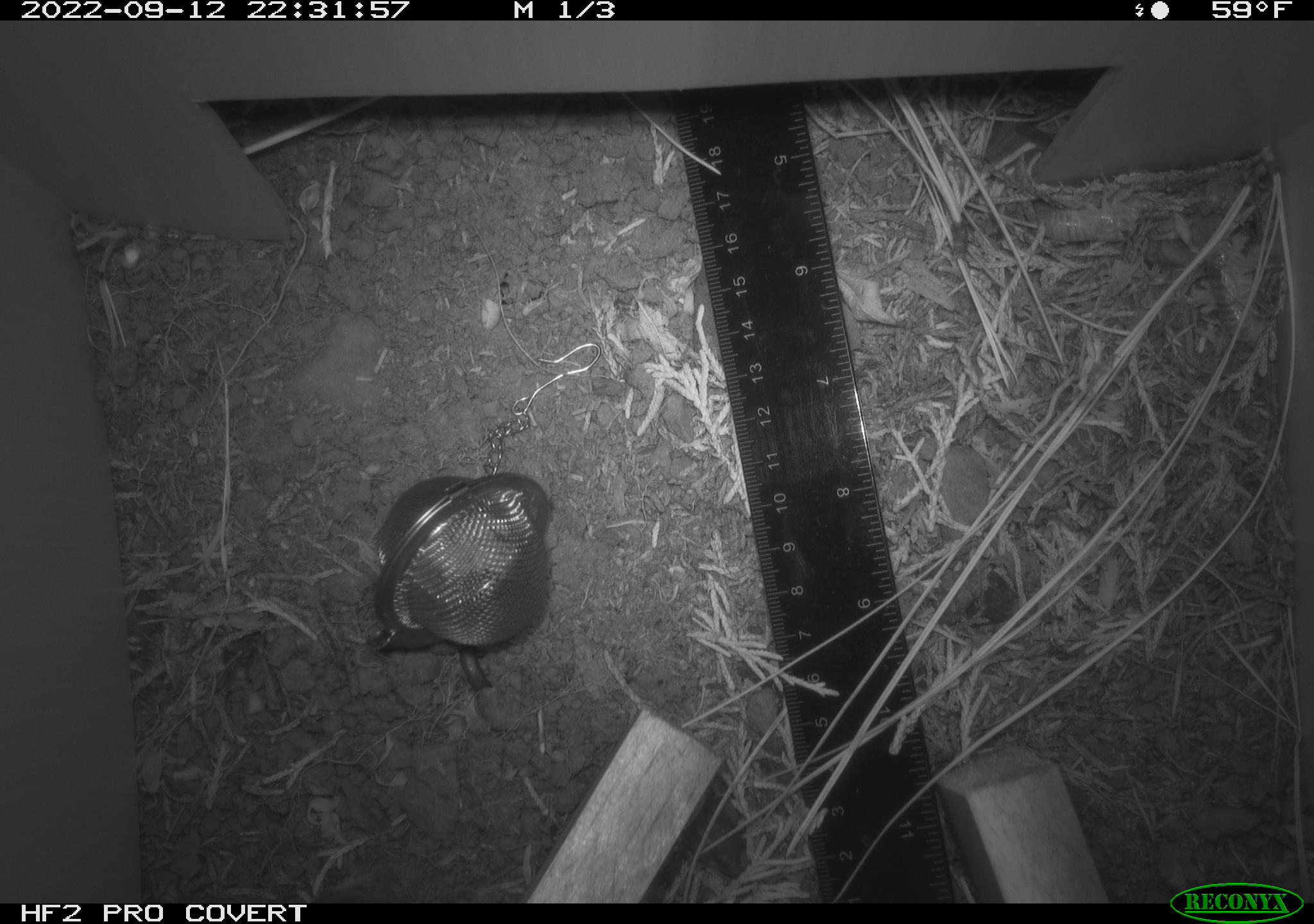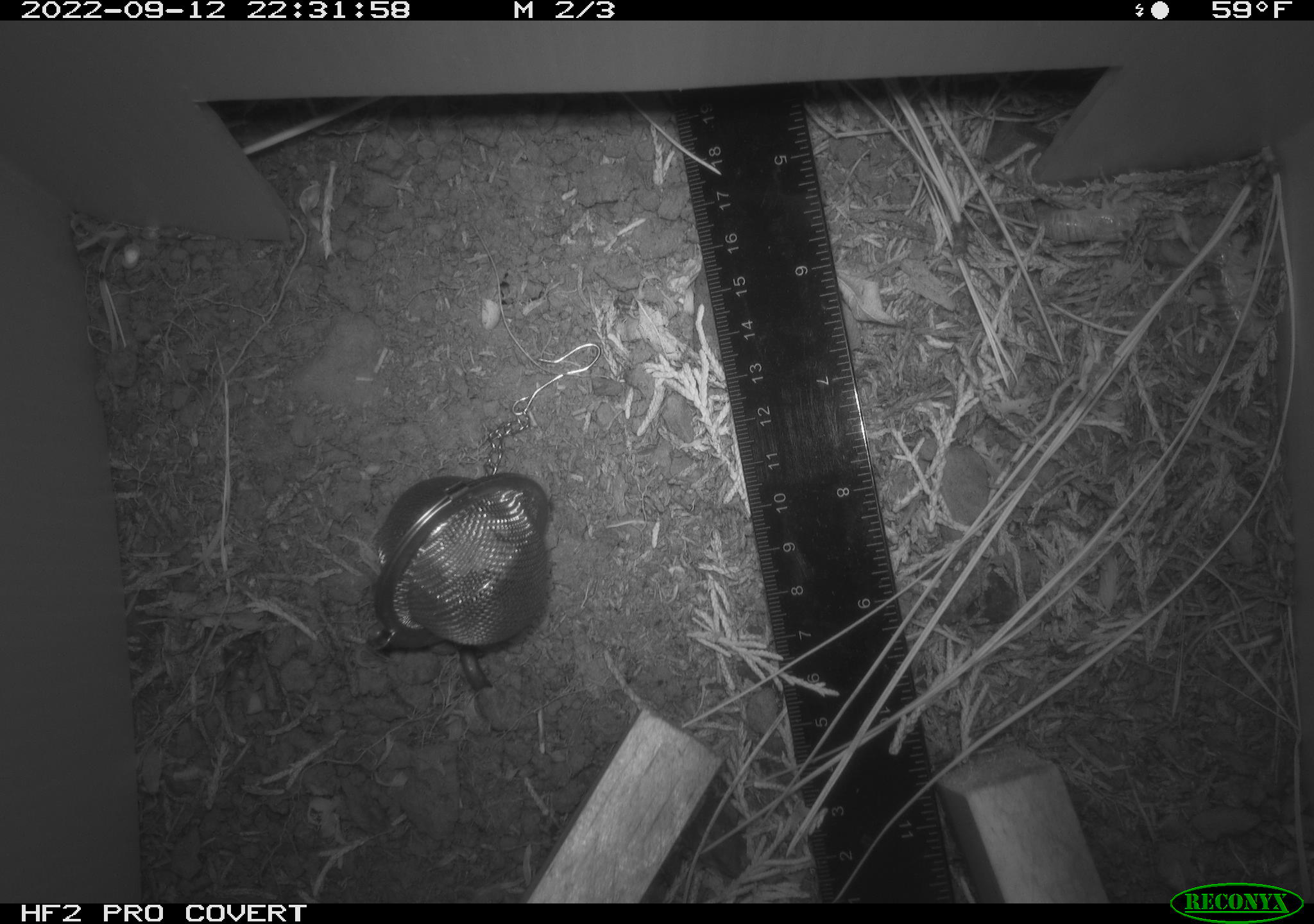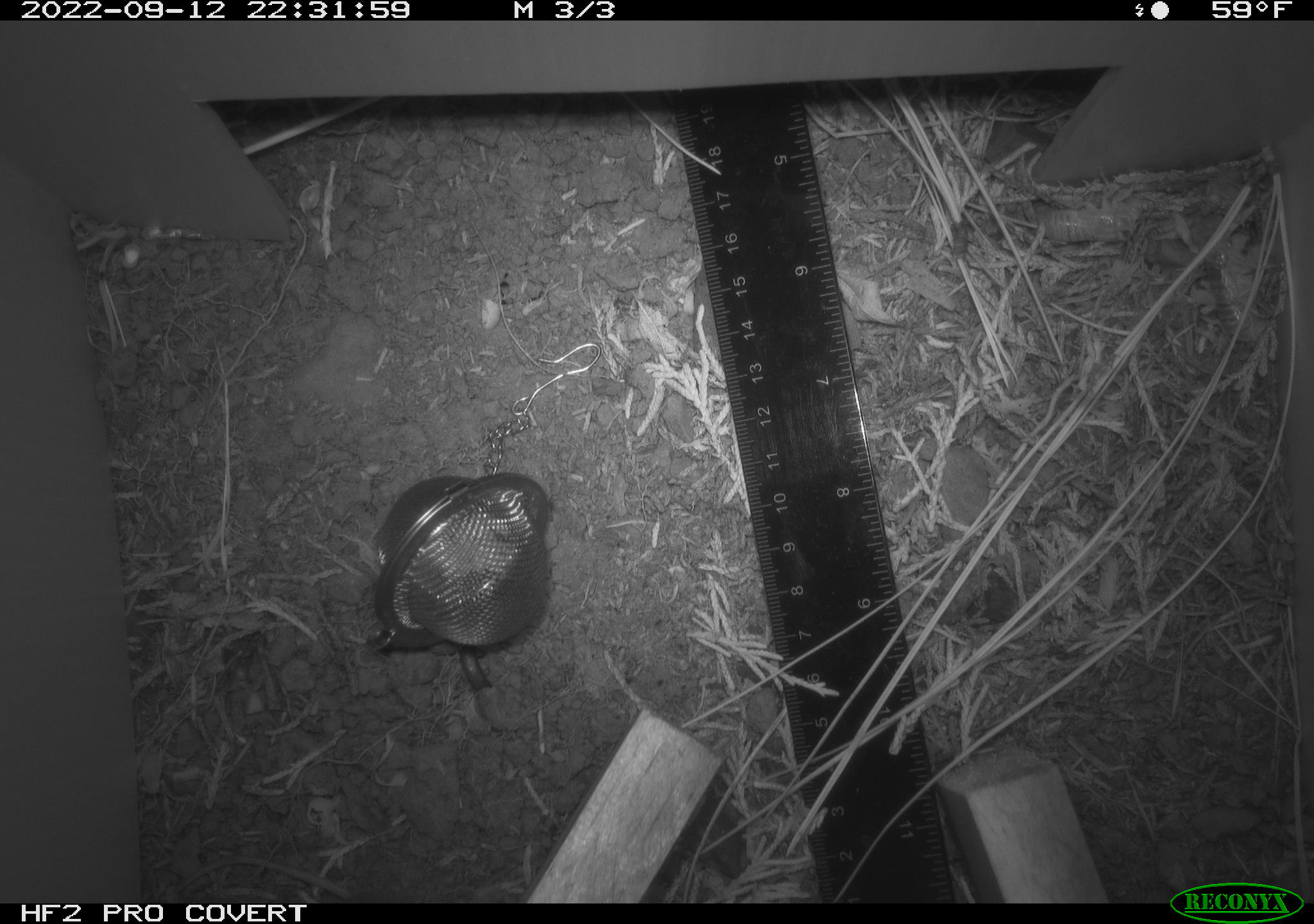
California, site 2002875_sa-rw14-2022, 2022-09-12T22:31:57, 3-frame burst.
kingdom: Animalia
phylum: Chordata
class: Mammalia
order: Eulipotyphla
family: Soricidae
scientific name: Soricidae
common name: shrews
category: soricidae family